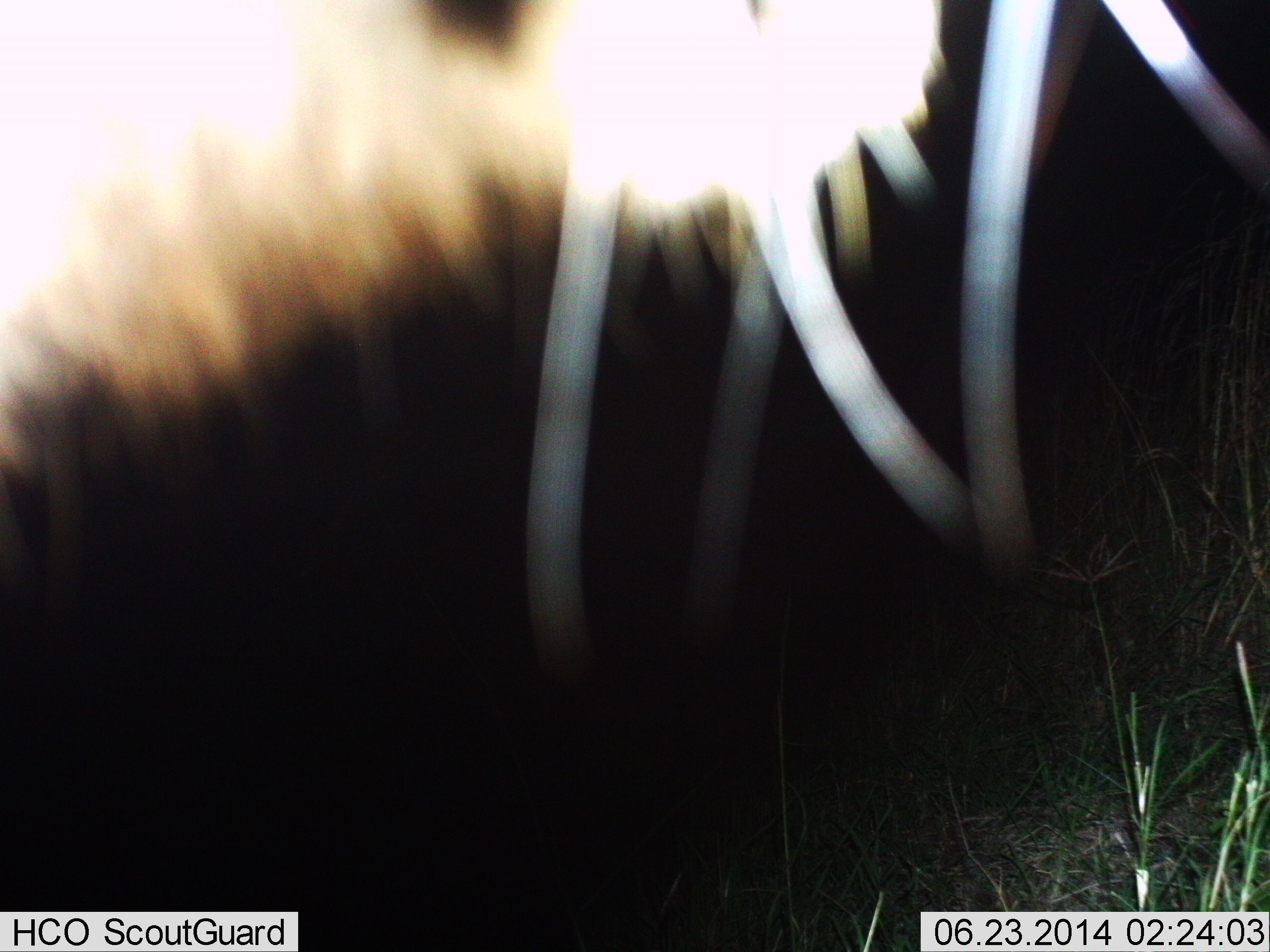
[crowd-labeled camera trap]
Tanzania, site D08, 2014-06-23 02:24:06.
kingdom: Animalia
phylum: Chordata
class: Mammalia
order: Carnivora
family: Felidae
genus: Panthera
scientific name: Panthera leo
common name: lion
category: lionfemale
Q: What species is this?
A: Lionfemale (lion) (Panthera leo).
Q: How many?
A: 1.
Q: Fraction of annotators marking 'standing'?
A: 75%.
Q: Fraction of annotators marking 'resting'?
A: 0%.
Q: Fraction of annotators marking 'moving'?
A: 25%.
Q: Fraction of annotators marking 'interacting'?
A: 0%.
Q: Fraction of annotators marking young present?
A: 0%.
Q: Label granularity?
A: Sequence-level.